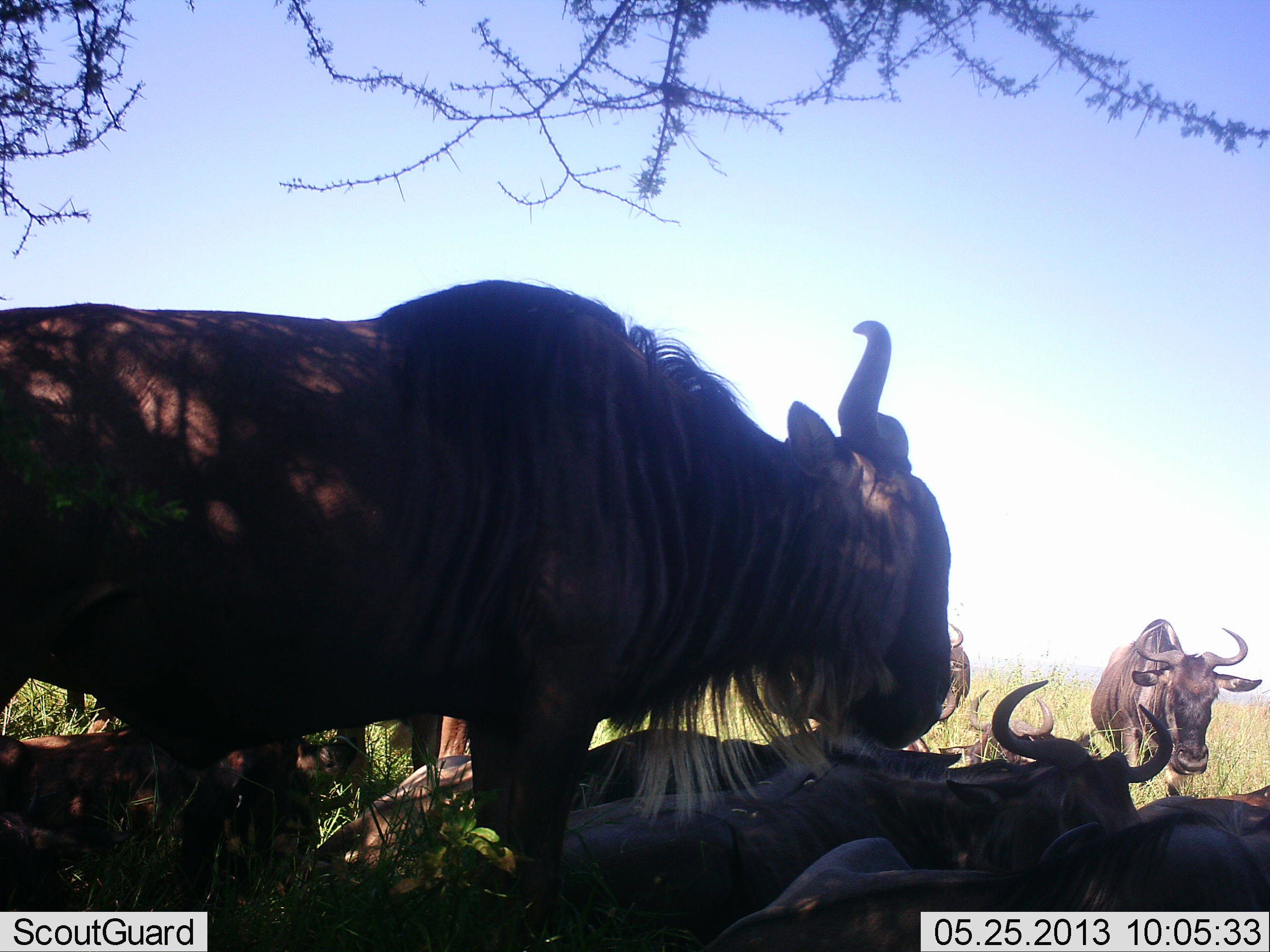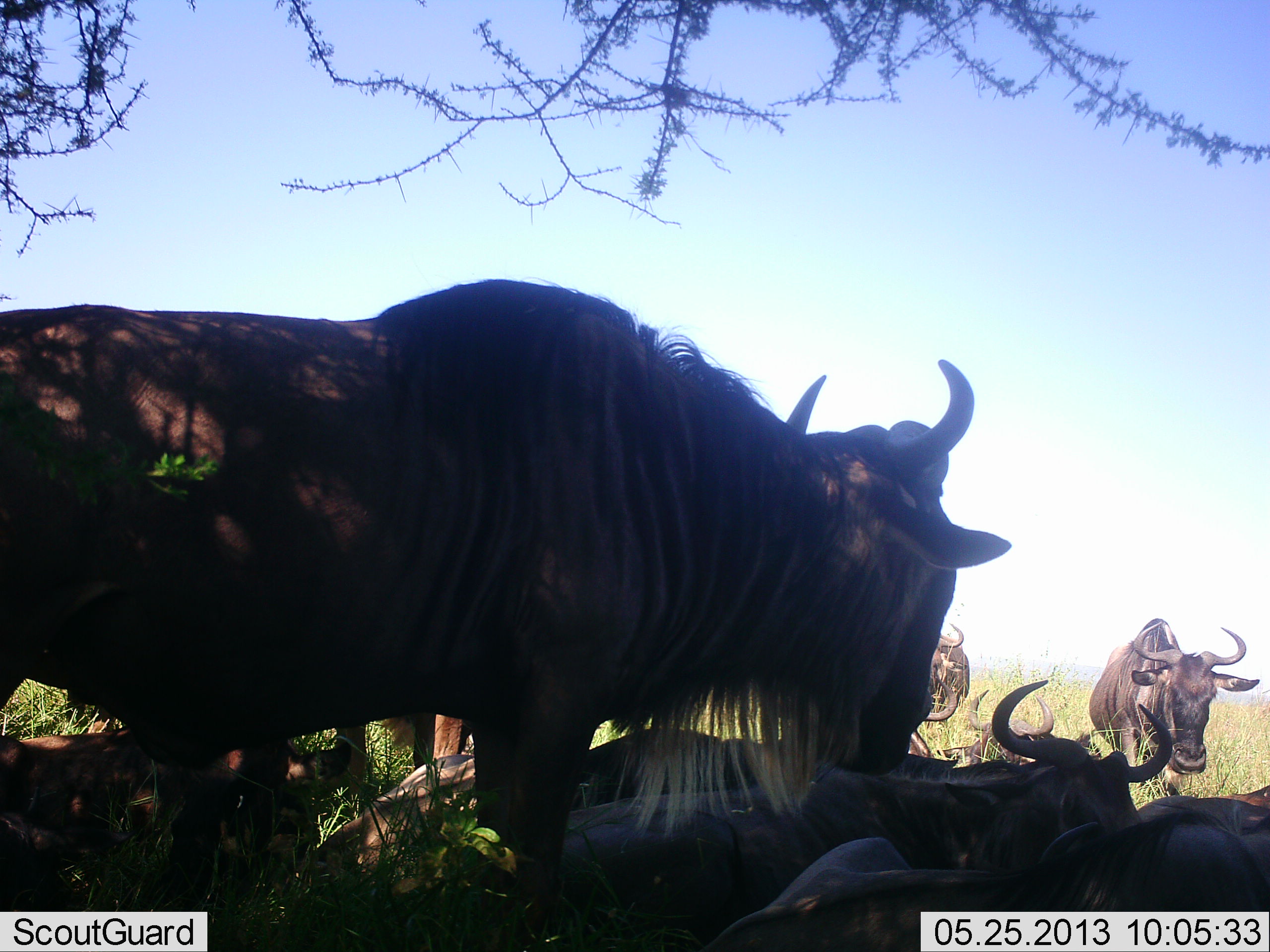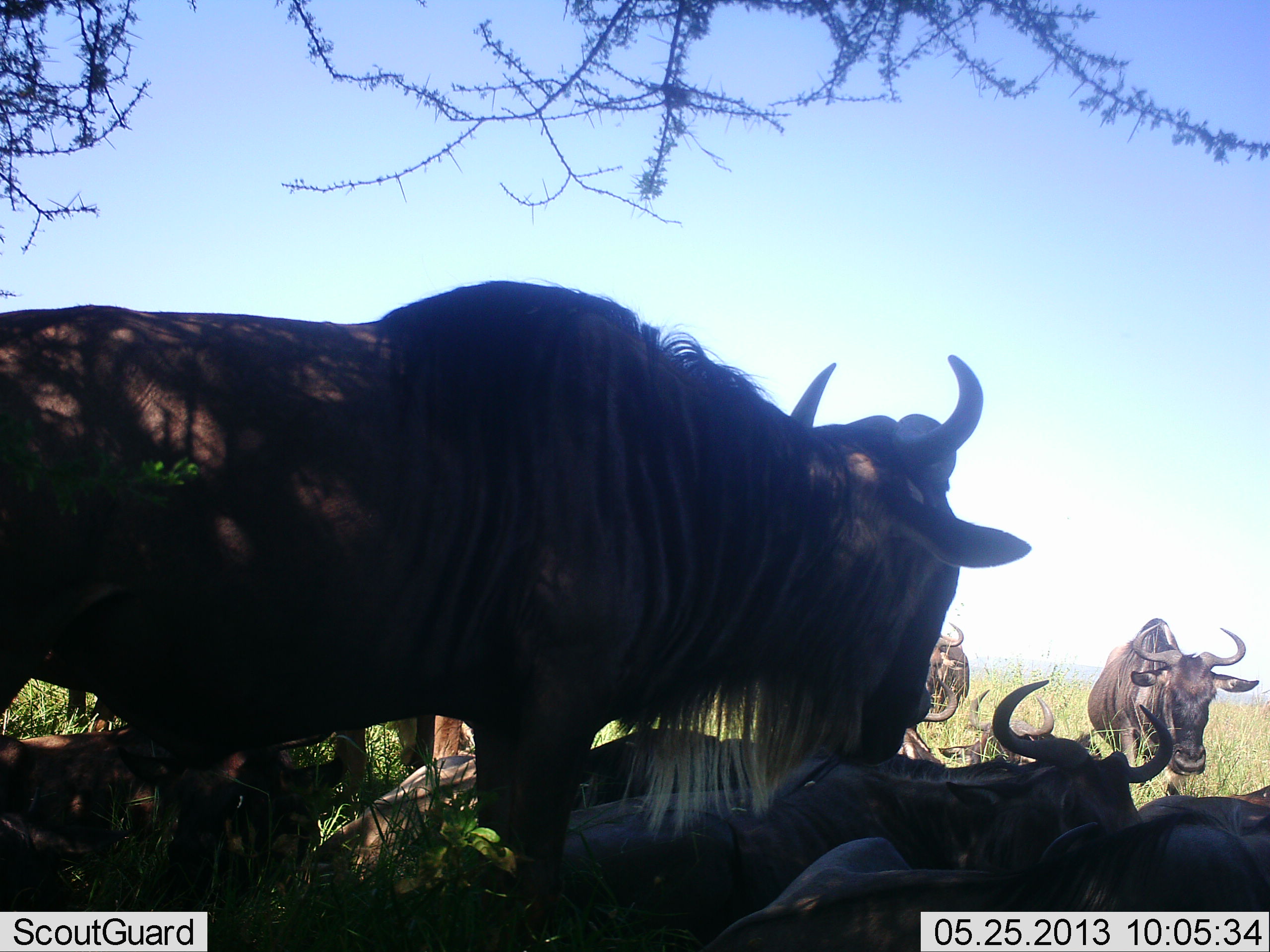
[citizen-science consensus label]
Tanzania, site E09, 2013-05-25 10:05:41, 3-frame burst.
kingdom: Animalia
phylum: Chordata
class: Mammalia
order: Artiodactyla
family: Bovidae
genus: Connochaetes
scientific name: Connochaetes taurinus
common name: blue wildebeest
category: wildebeest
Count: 9.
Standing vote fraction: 90%.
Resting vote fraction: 100%.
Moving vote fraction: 0%.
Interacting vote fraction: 20%.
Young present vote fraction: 0%.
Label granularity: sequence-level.